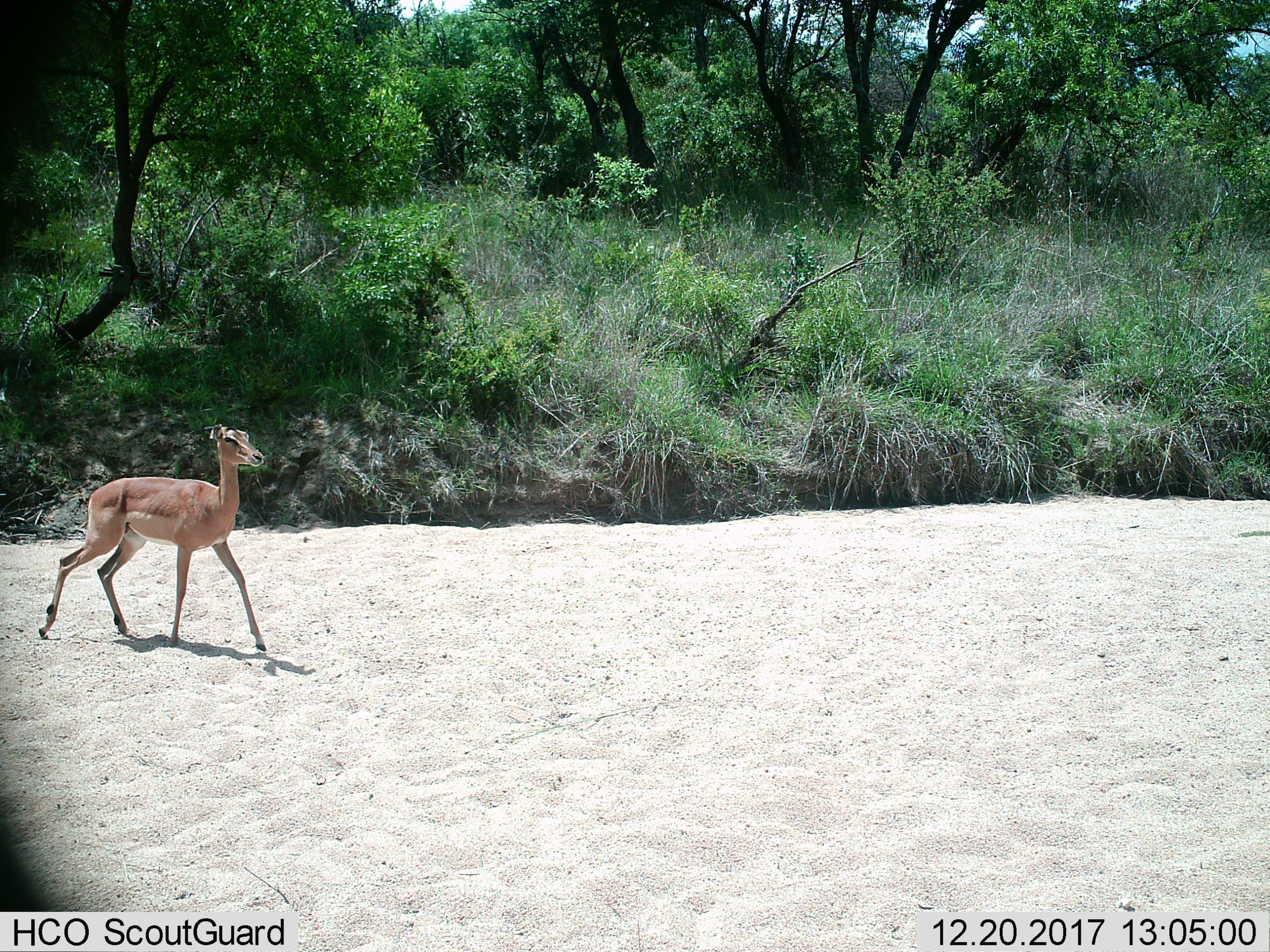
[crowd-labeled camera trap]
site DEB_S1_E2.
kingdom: Animalia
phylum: Chordata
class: Mammalia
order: Artiodactyla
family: Bovidae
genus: Aepyceros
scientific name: Aepyceros melampus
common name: impala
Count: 1.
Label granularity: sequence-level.